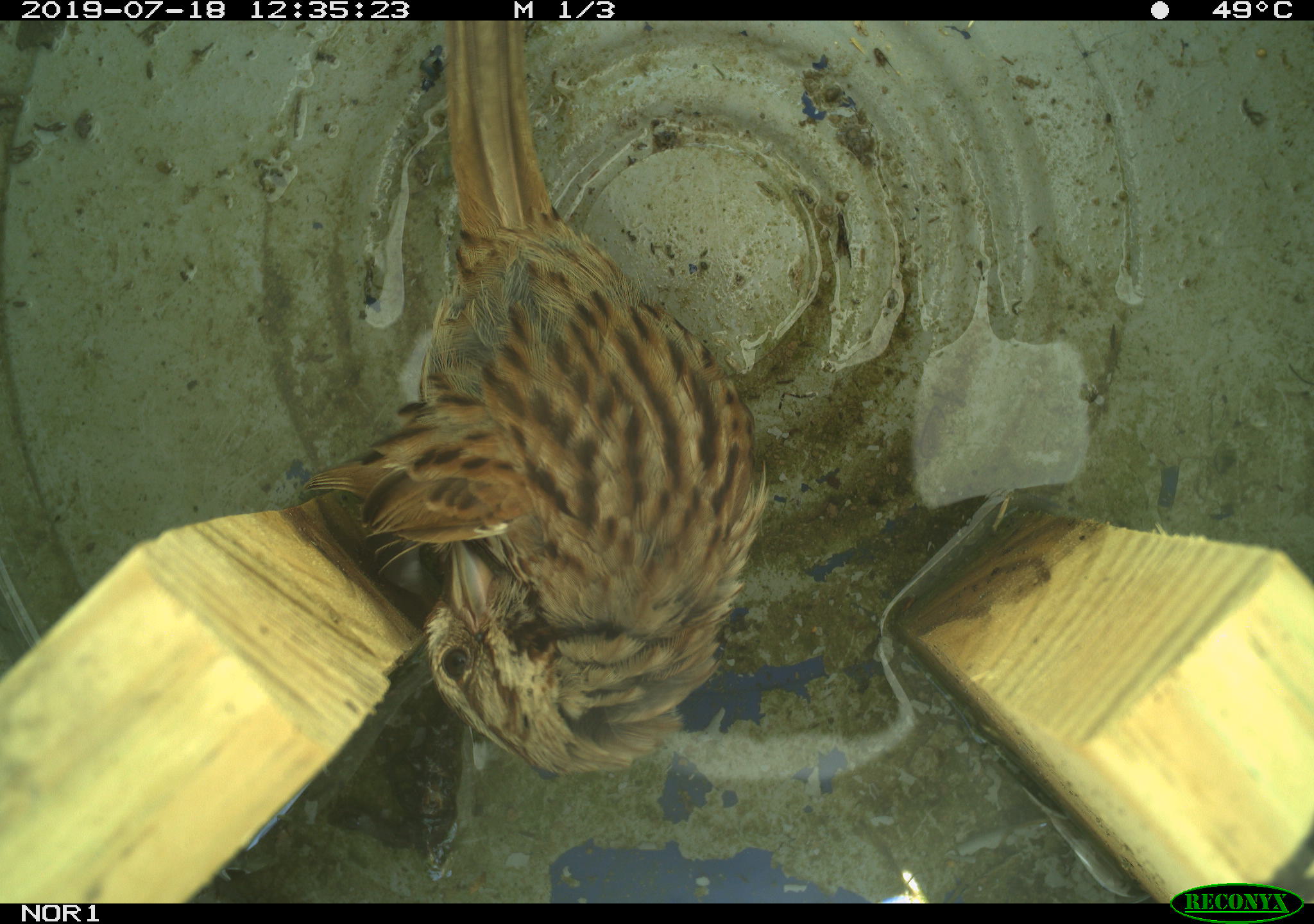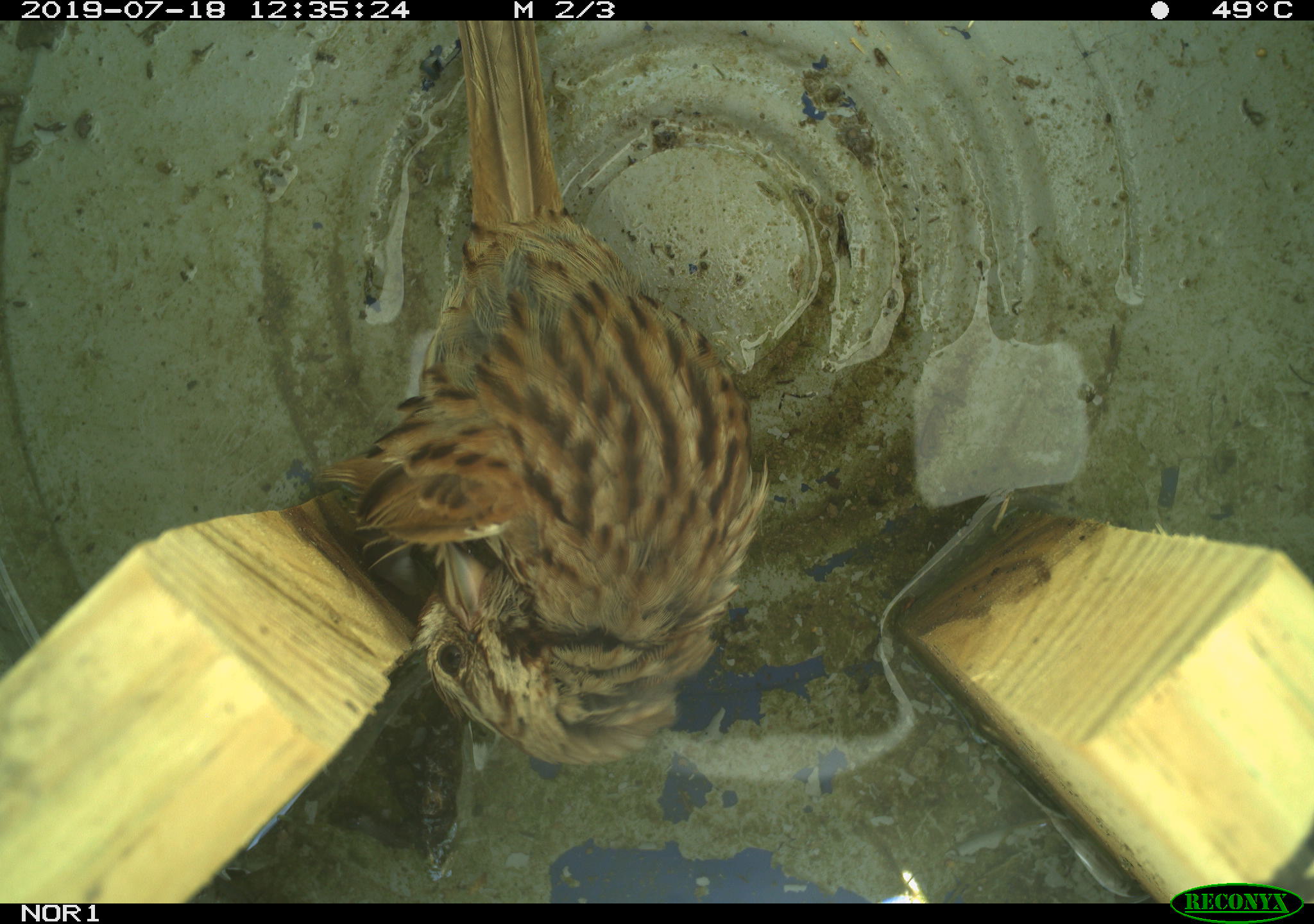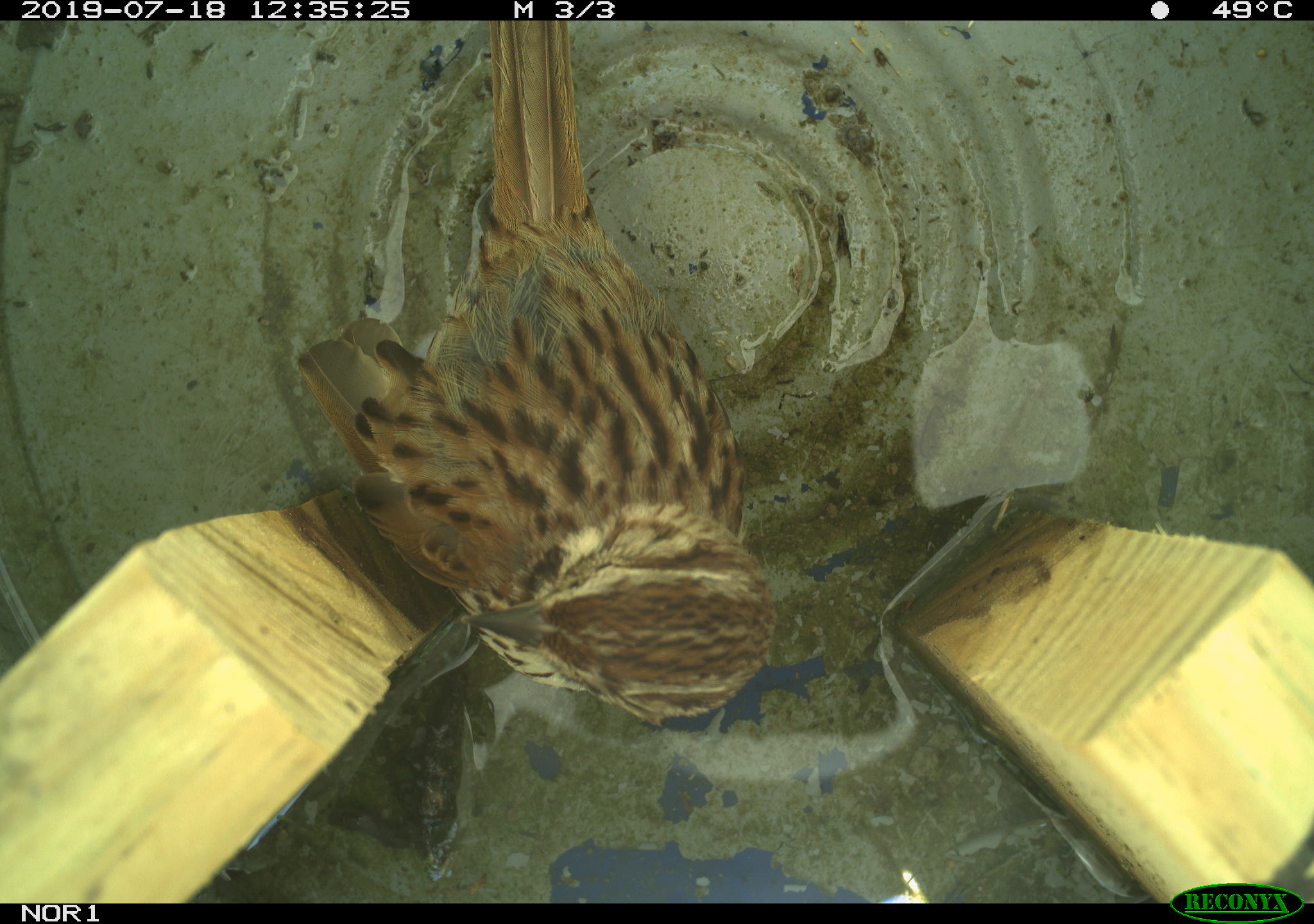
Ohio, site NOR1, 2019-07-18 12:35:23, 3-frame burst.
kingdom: Animalia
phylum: Chordata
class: Aves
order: Passeriformes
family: Passerellidae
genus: Melospiza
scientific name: Melospiza melodia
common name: song sparrow